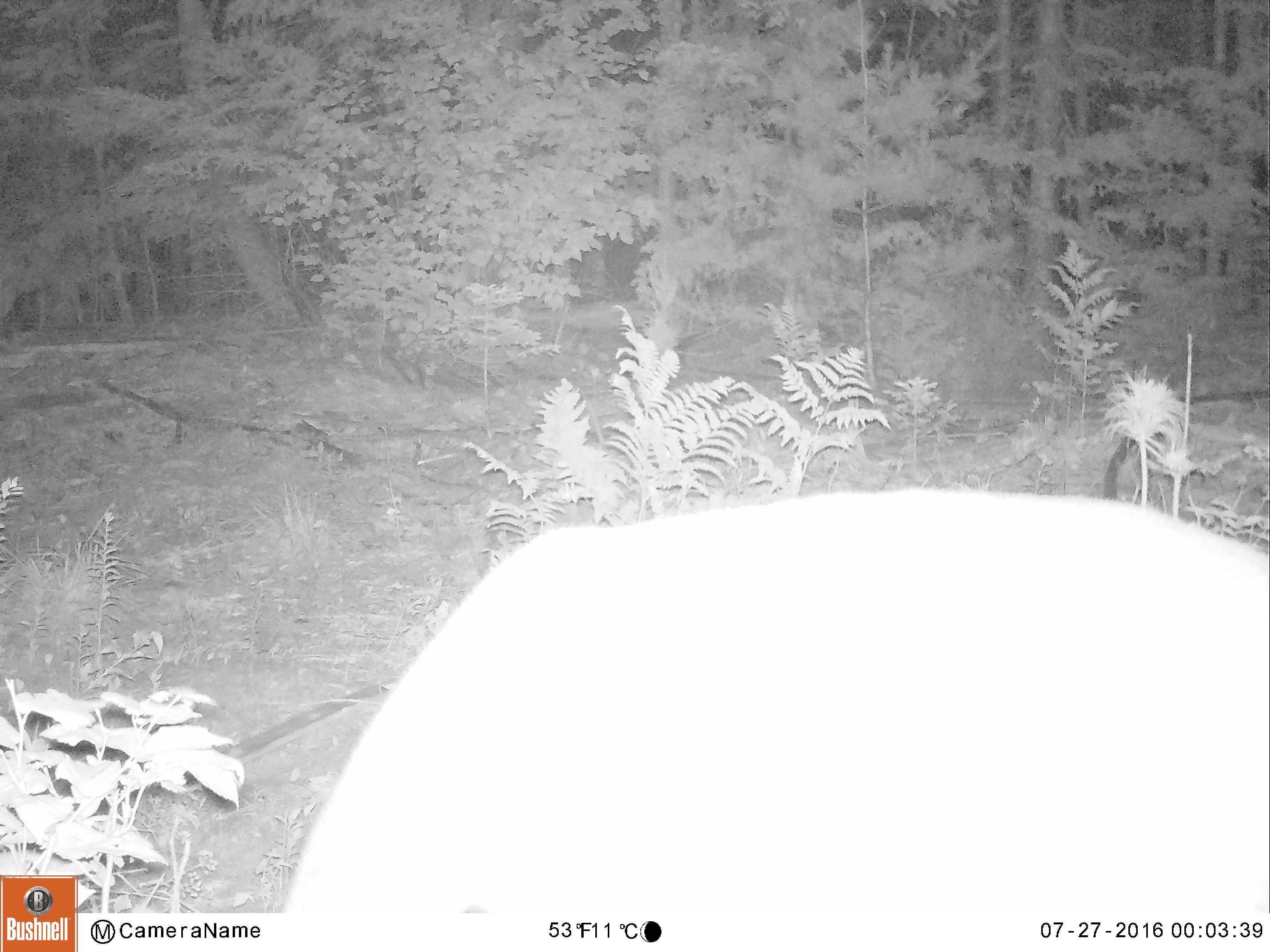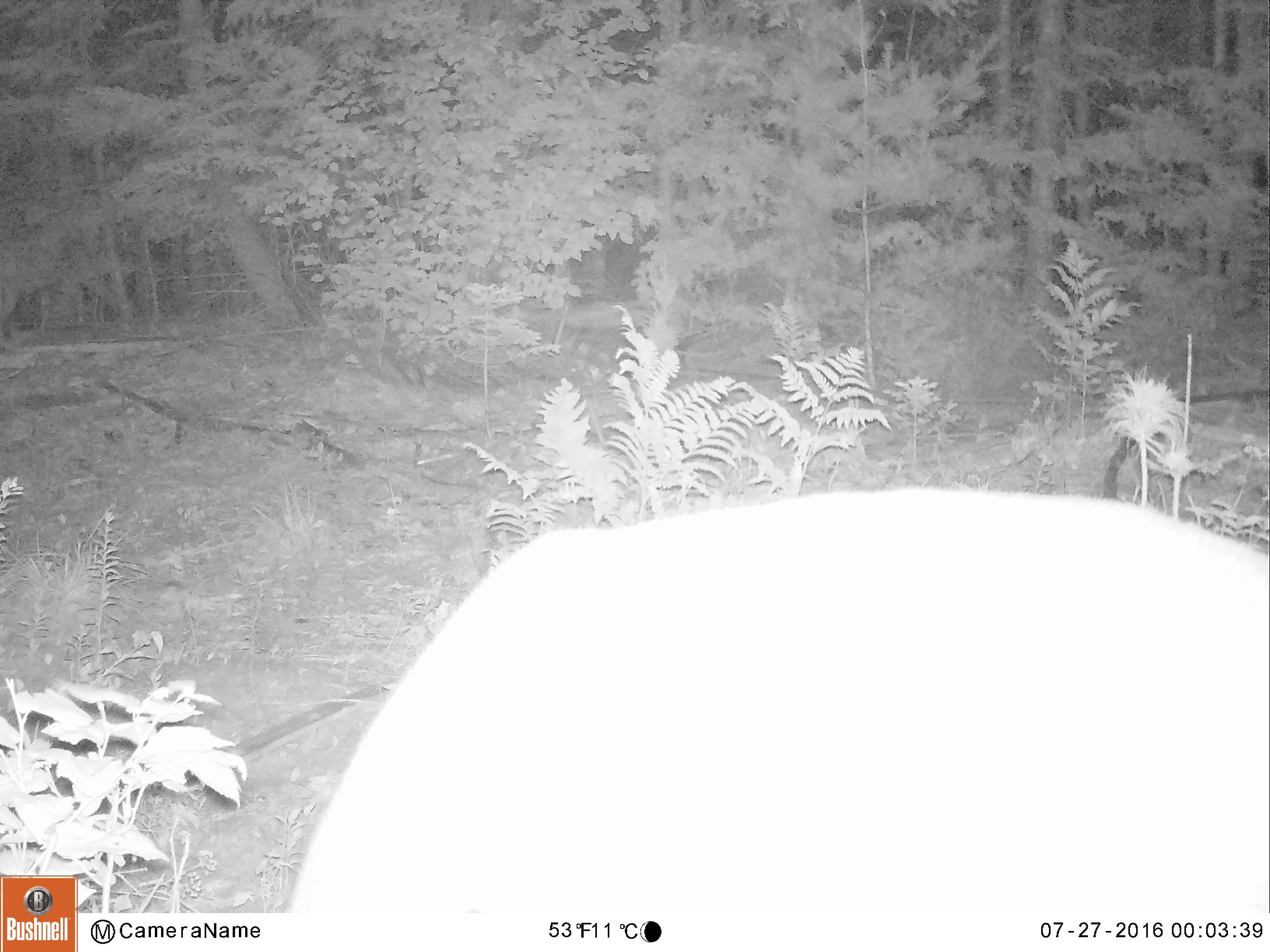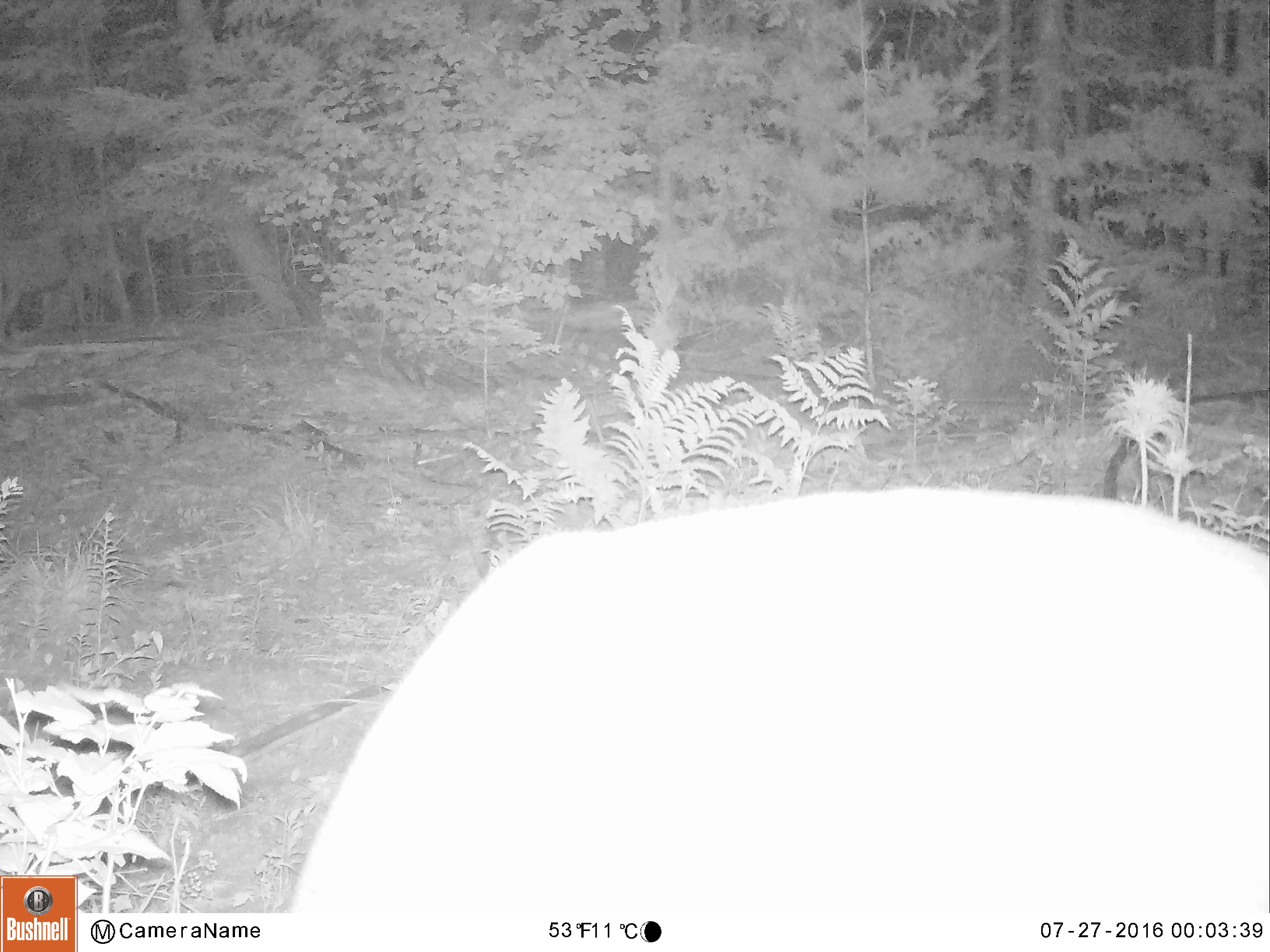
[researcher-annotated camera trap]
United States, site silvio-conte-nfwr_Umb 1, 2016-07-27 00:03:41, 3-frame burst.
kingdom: Animalia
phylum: Chordata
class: Mammalia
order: Artiodactyla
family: Cervidae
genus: Odocoileus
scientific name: Odocoileus virginianus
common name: white-tailed deer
White-tailed deer (Odocoileus virginianus).